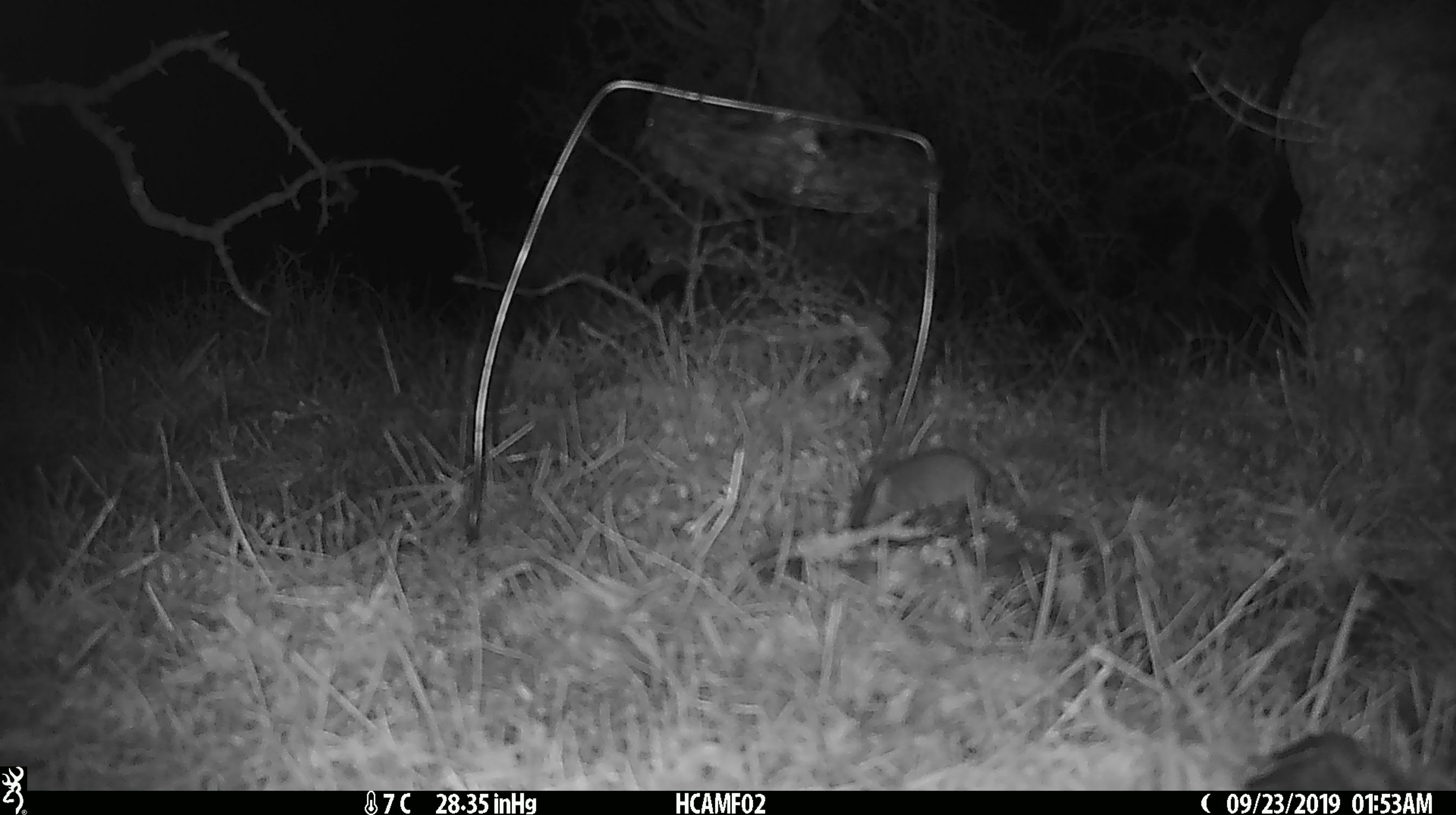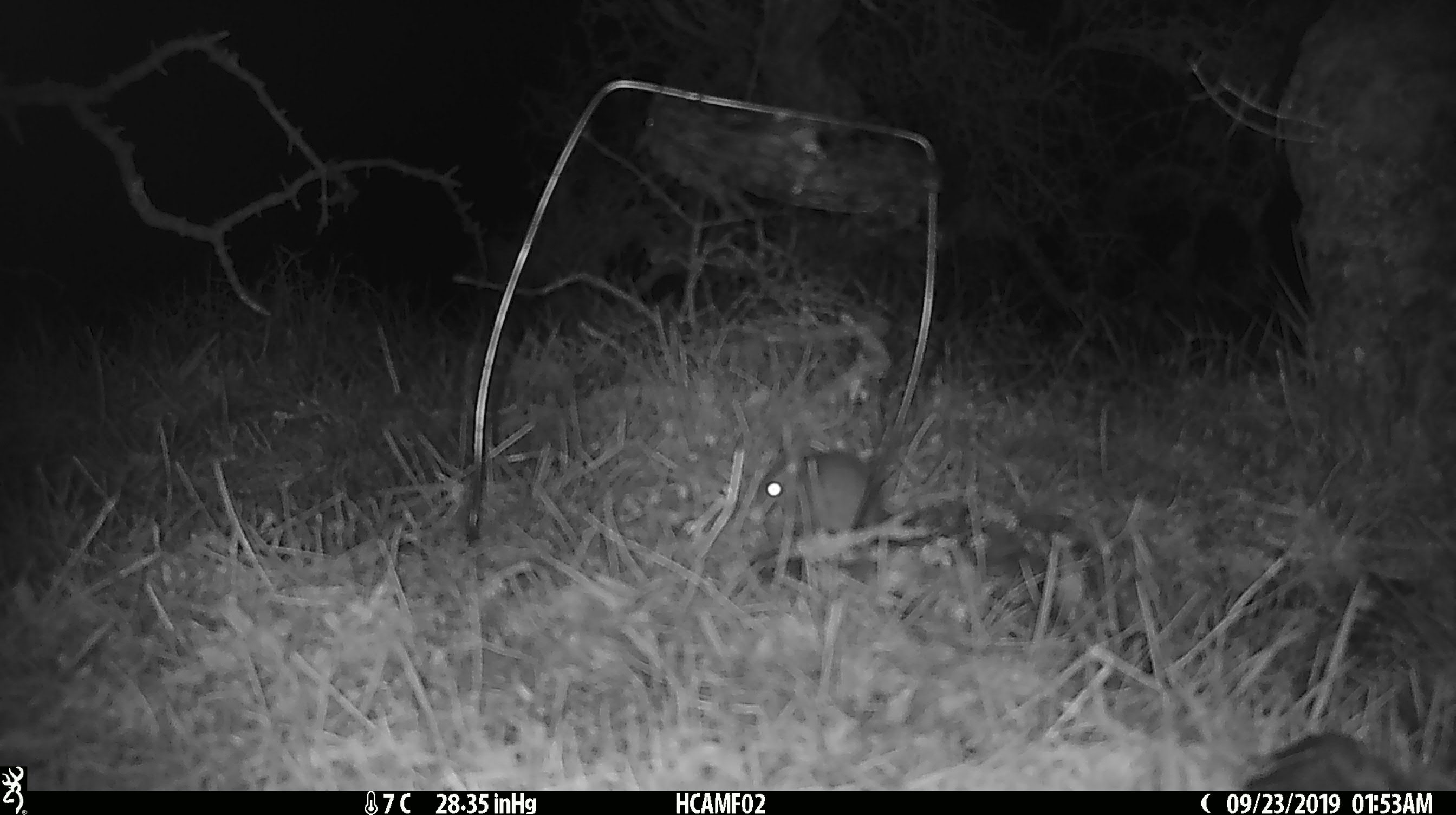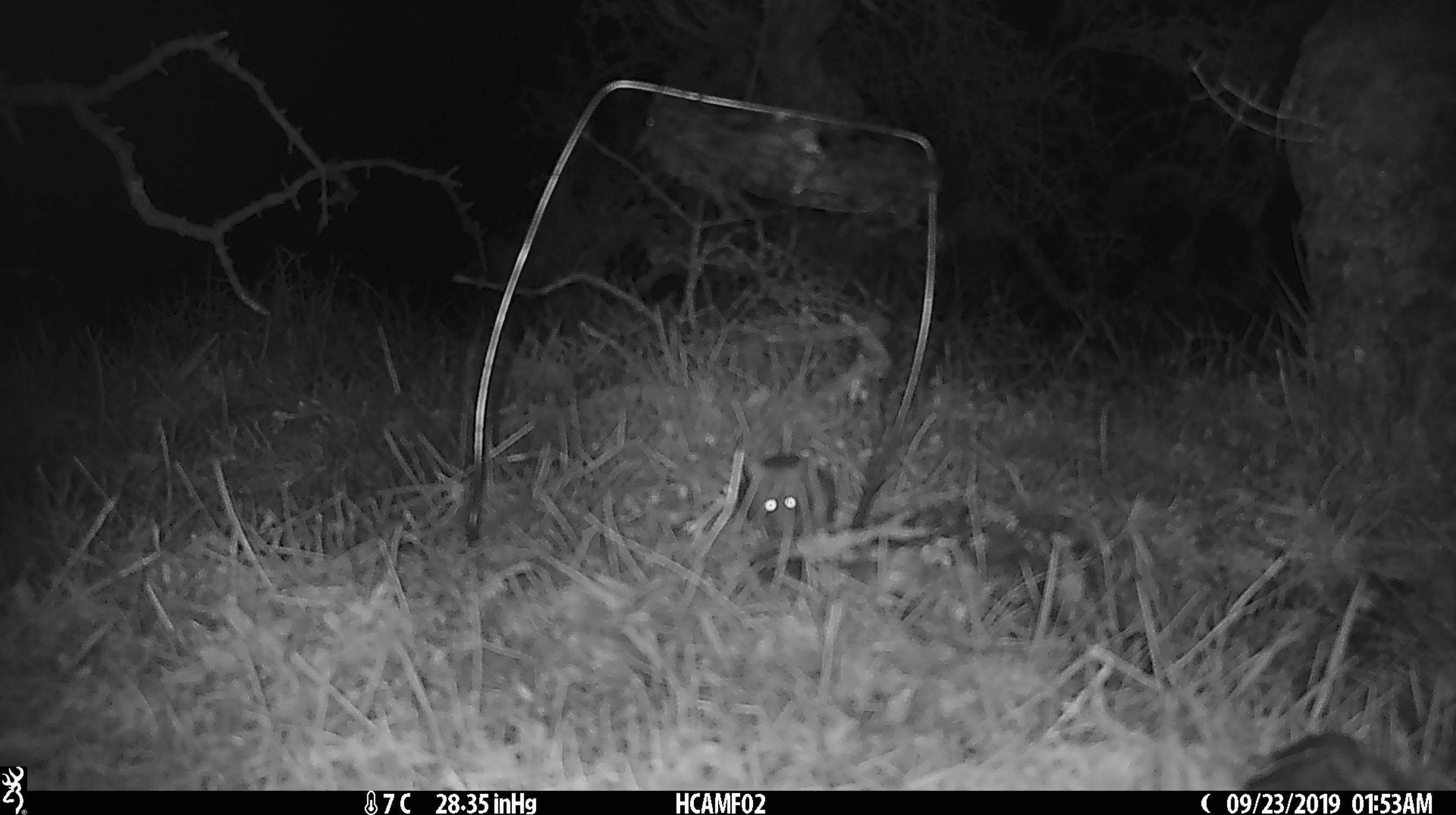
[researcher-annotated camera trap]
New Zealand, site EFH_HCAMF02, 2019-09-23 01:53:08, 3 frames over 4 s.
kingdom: Animalia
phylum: Chordata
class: Mammalia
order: Rodentia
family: Muridae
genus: Mus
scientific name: Mus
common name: mouse